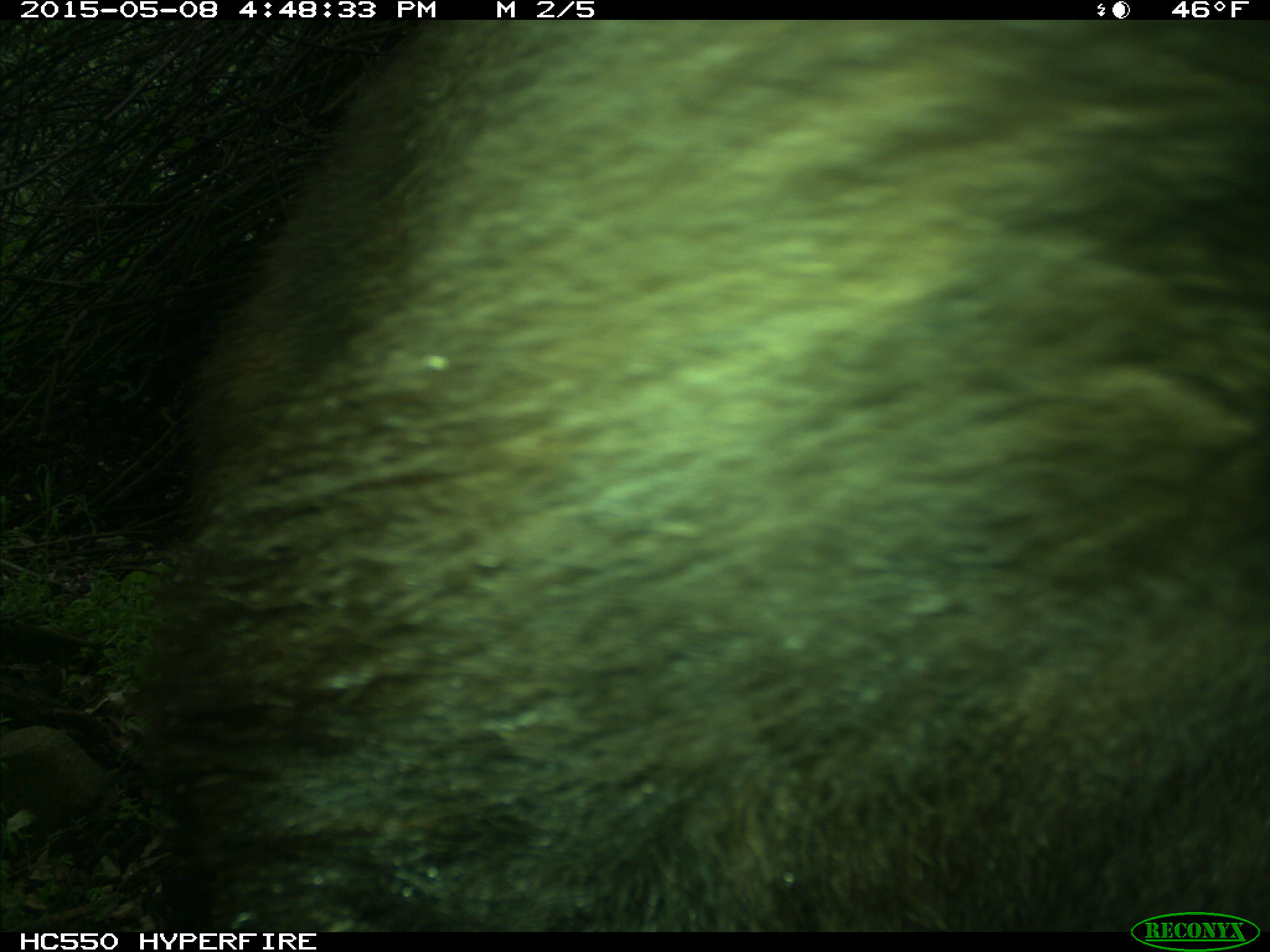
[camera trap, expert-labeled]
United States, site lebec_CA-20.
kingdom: Animalia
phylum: Chordata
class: Mammalia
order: Carnivora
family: Ursidae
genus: Ursus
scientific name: Ursus americanus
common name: american black bear